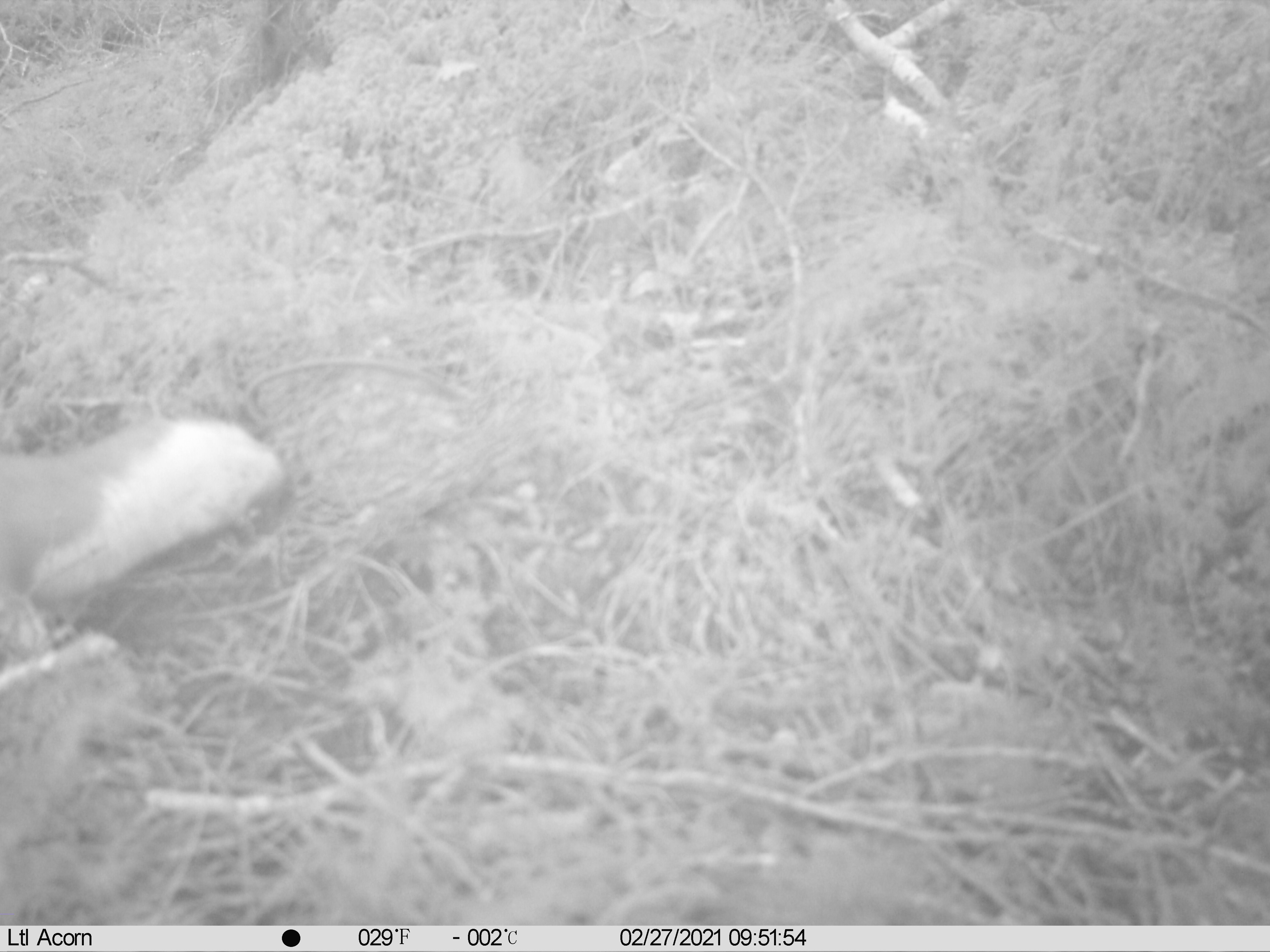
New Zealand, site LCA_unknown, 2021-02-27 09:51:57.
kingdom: Animalia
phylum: Chordata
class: Mammalia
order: Carnivora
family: Mustelidae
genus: Mustela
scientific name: Mustela erminea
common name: stoat